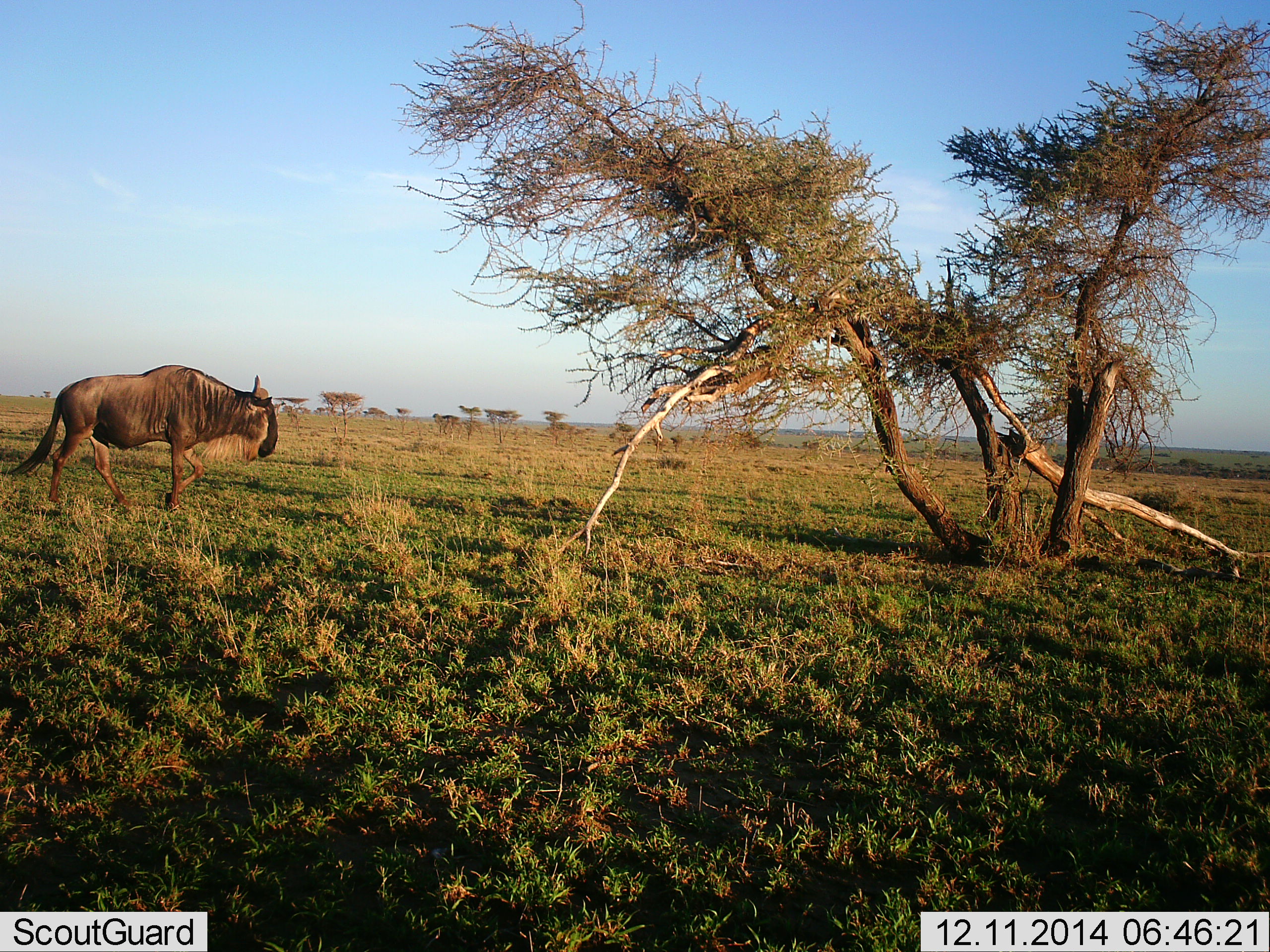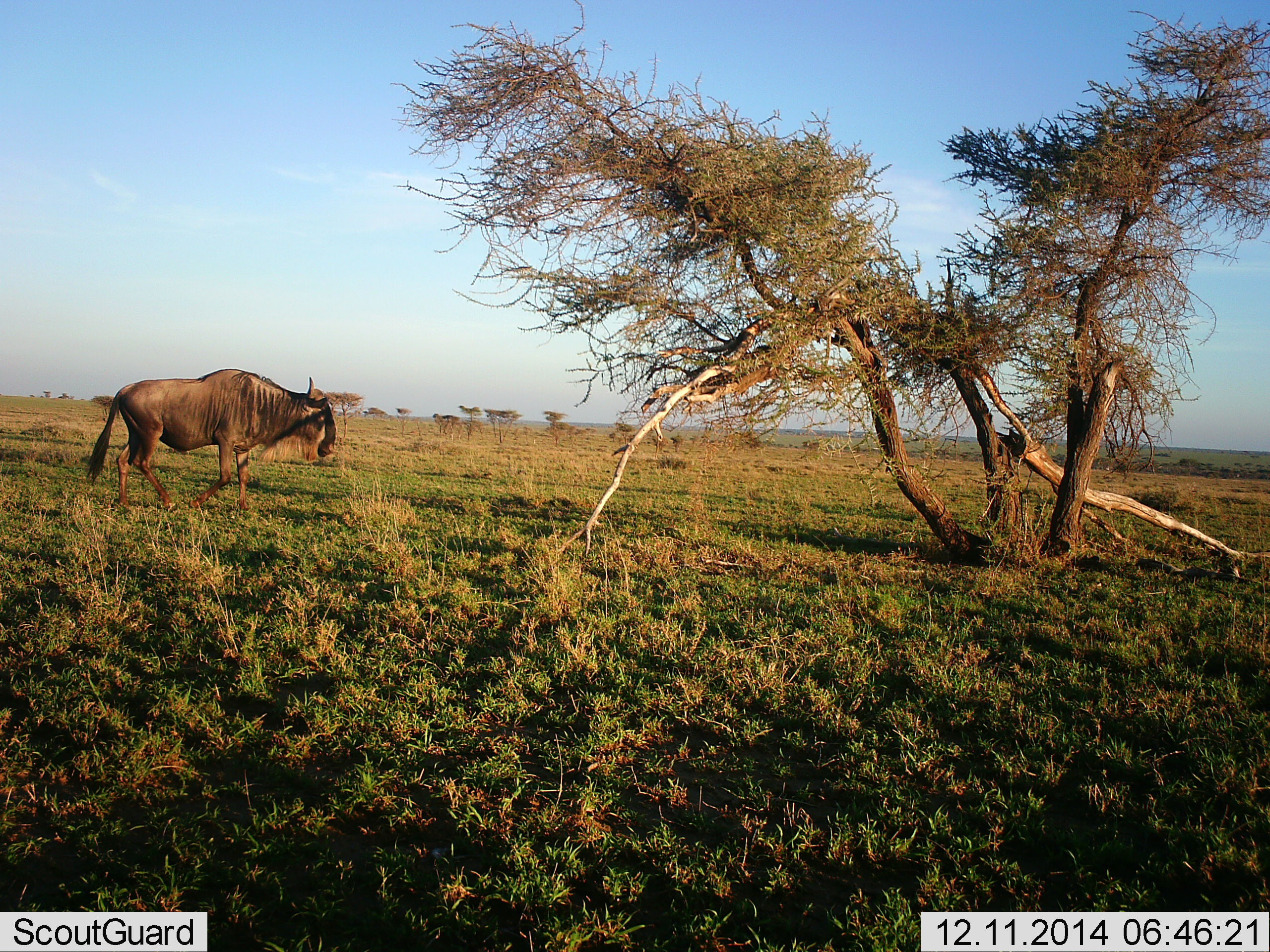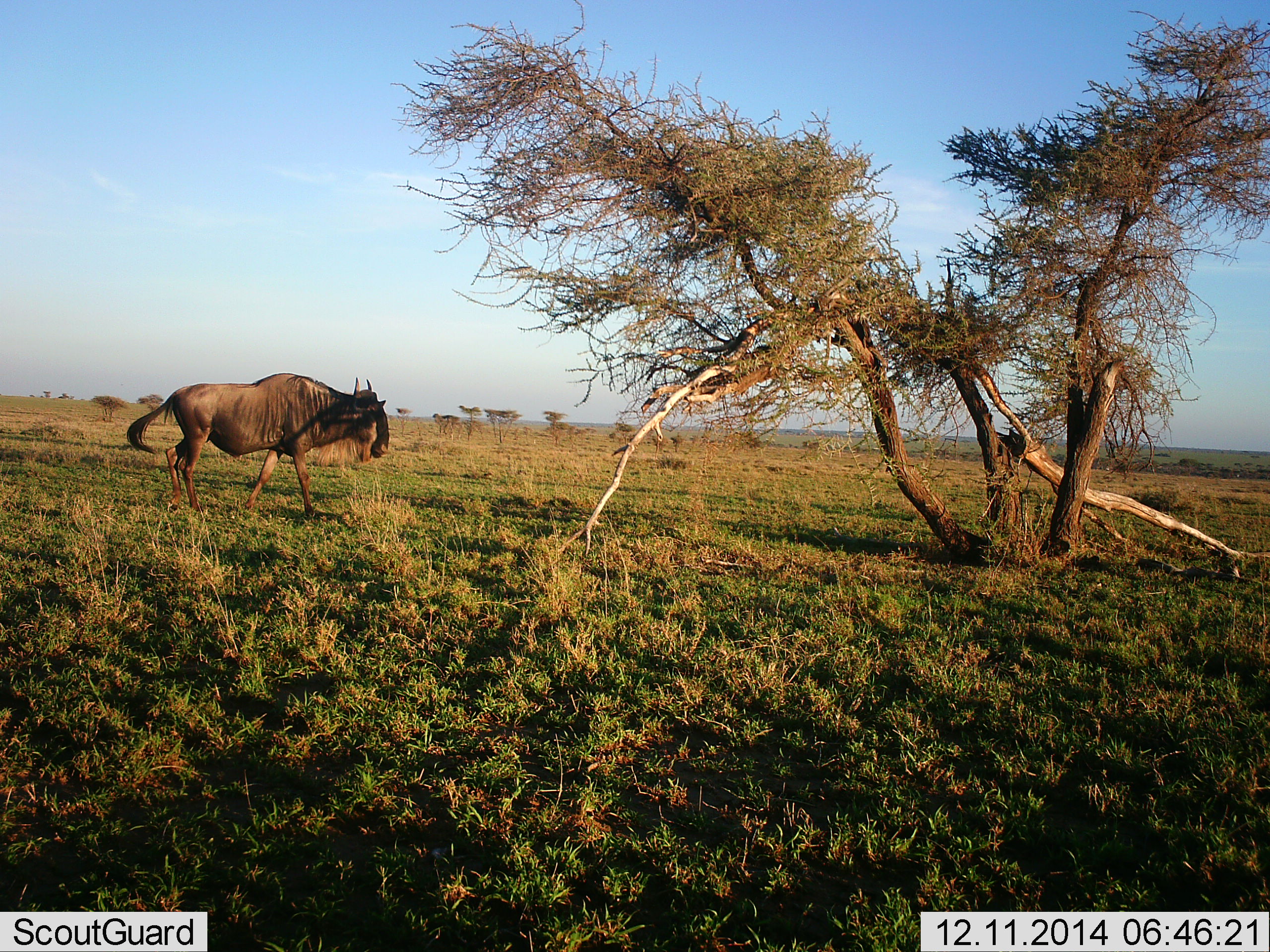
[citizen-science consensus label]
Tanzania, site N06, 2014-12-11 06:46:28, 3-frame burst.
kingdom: Animalia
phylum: Chordata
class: Mammalia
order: Artiodactyla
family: Bovidae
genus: Connochaetes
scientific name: Connochaetes taurinus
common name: blue wildebeest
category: wildebeest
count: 1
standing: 10%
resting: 0%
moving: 90%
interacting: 0%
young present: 0%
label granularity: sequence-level